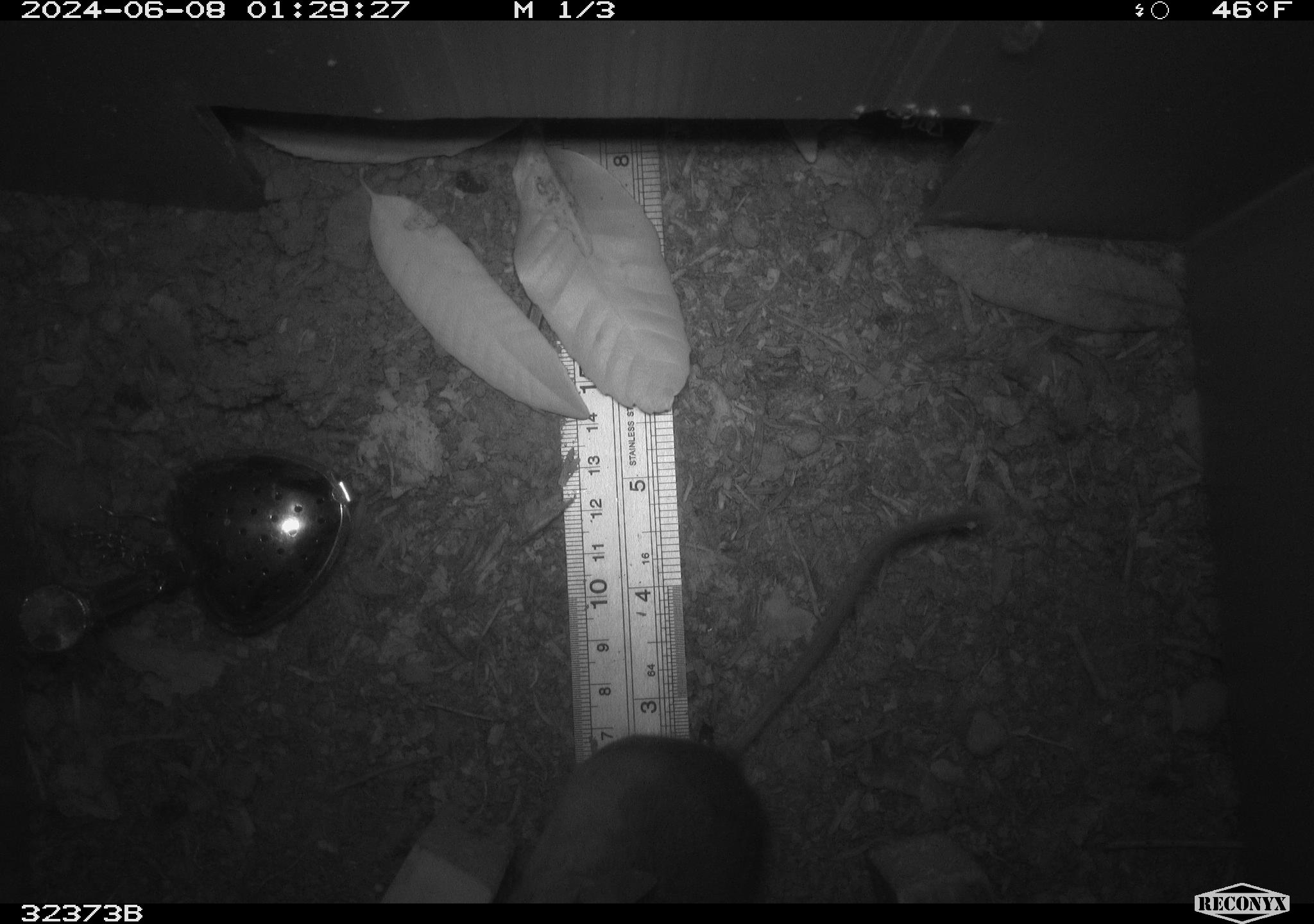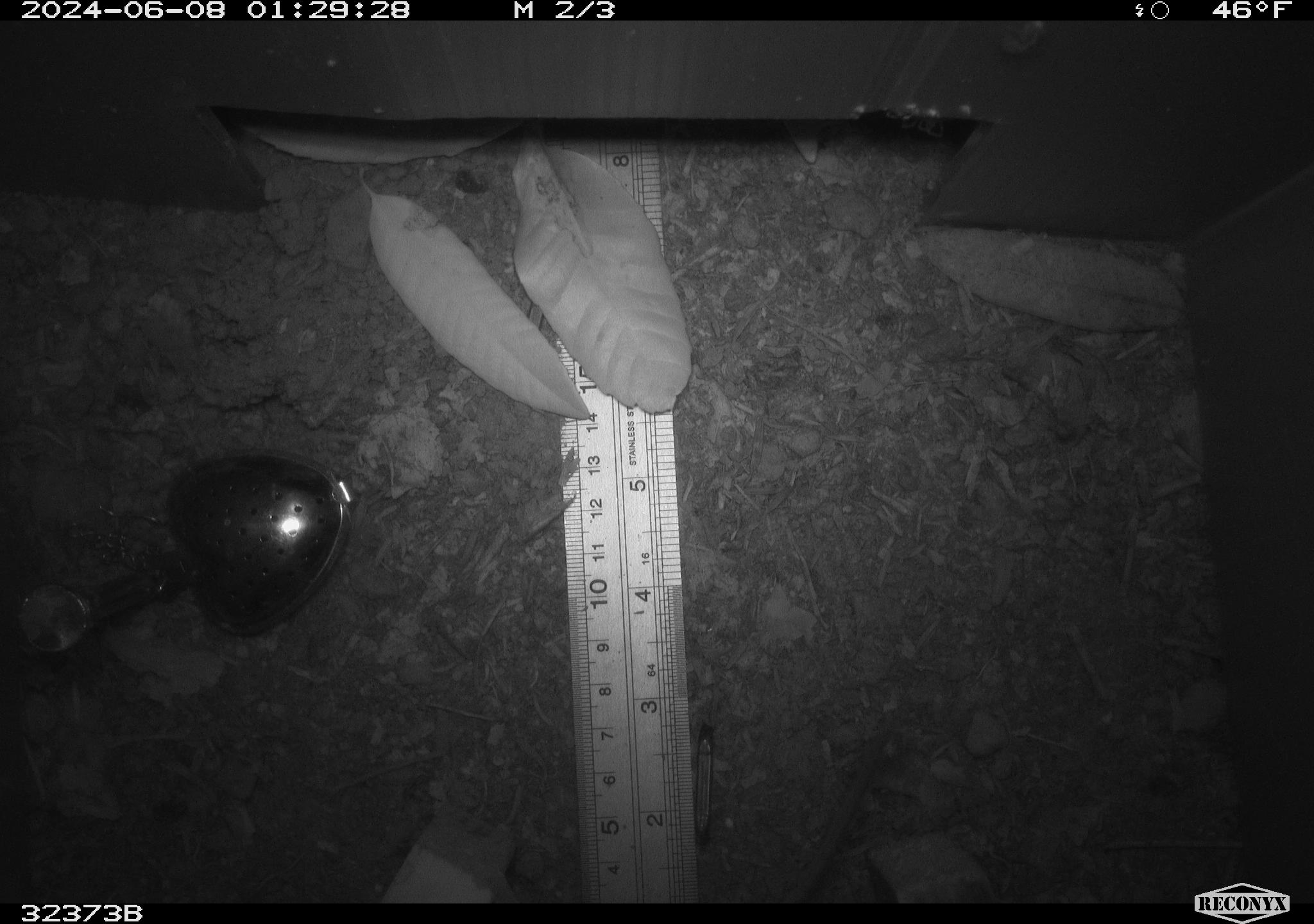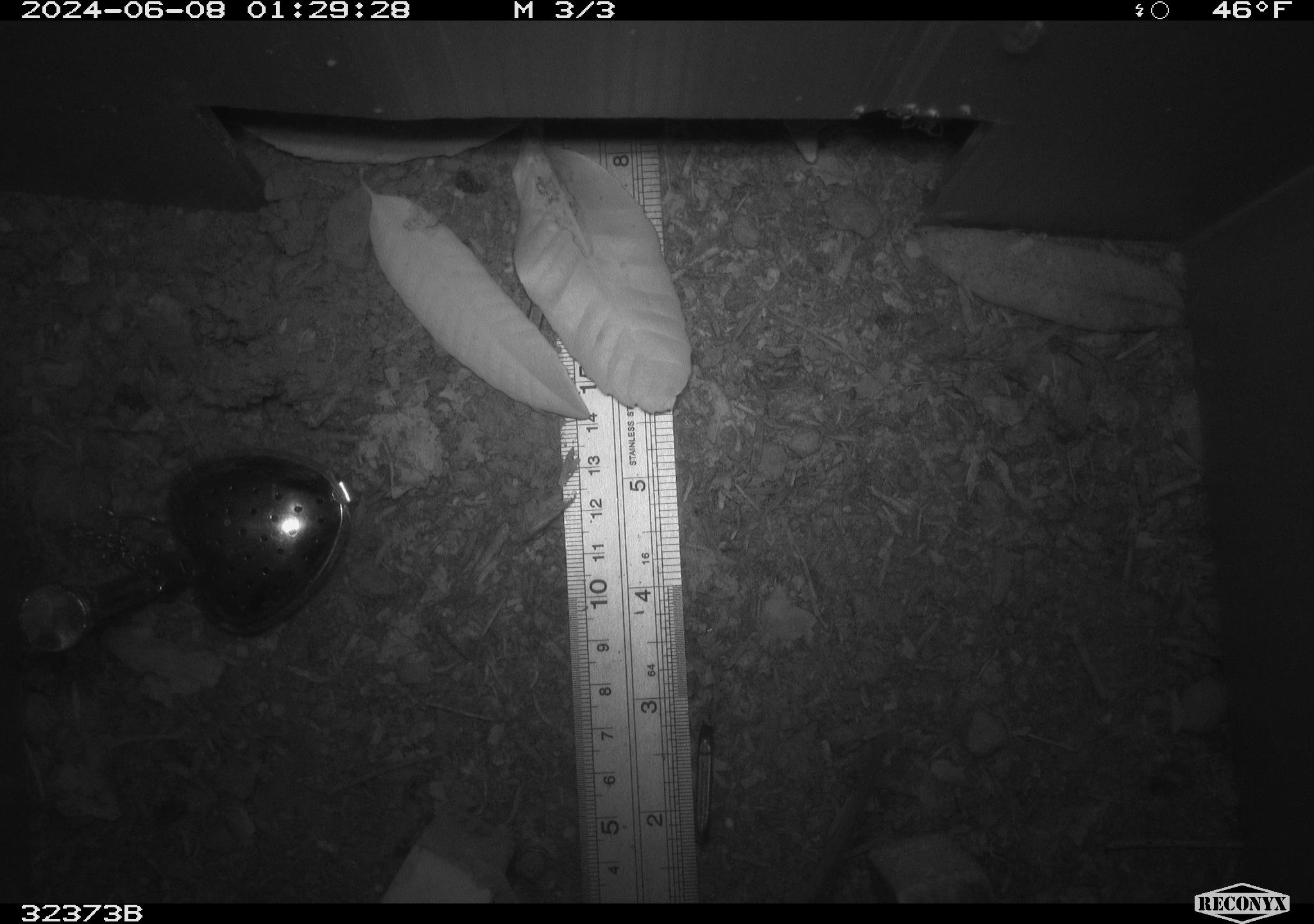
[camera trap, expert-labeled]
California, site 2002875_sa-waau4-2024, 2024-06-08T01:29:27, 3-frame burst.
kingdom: Animalia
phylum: Chordata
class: Mammalia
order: Rodentia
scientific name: Rodentia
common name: rodent